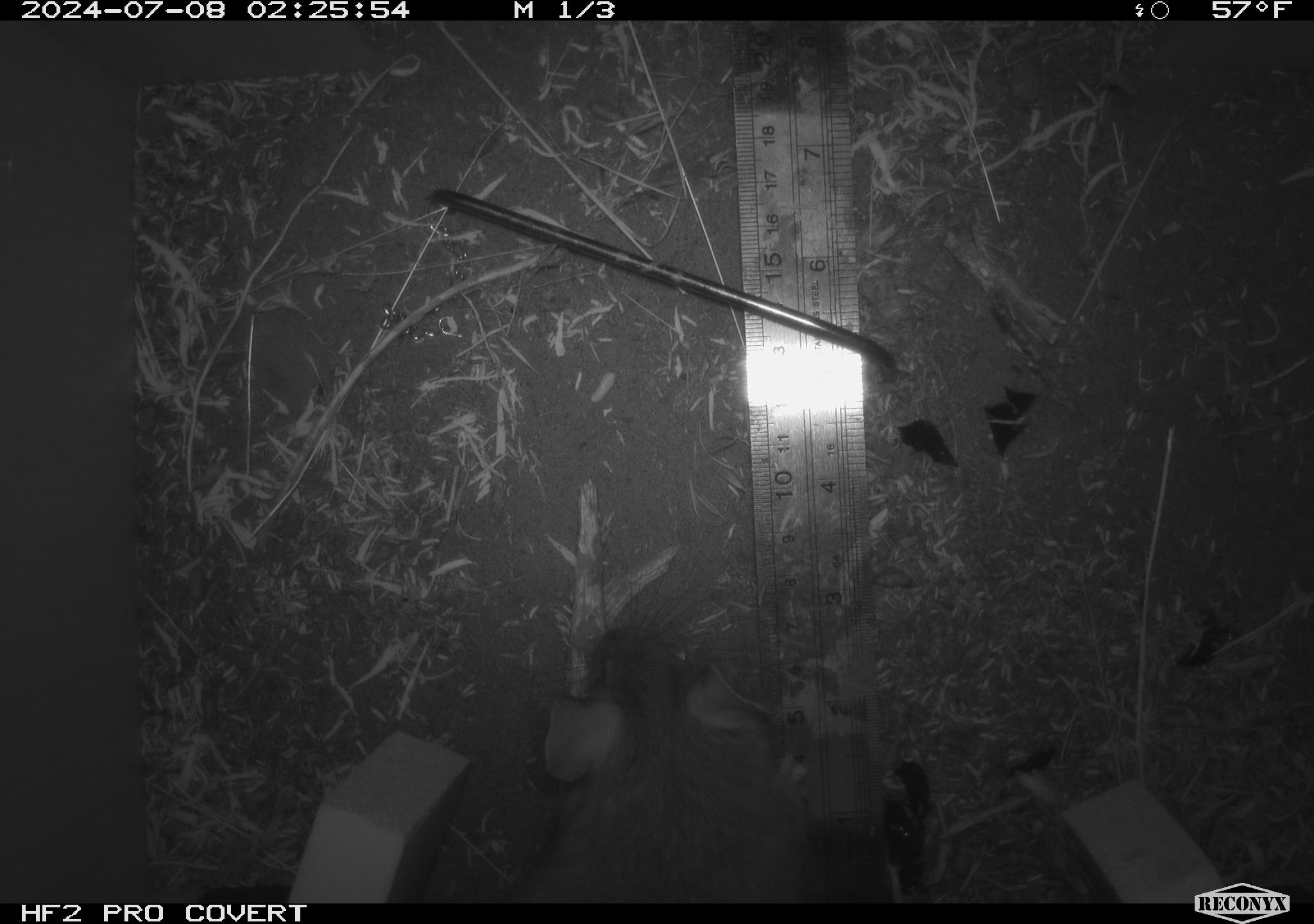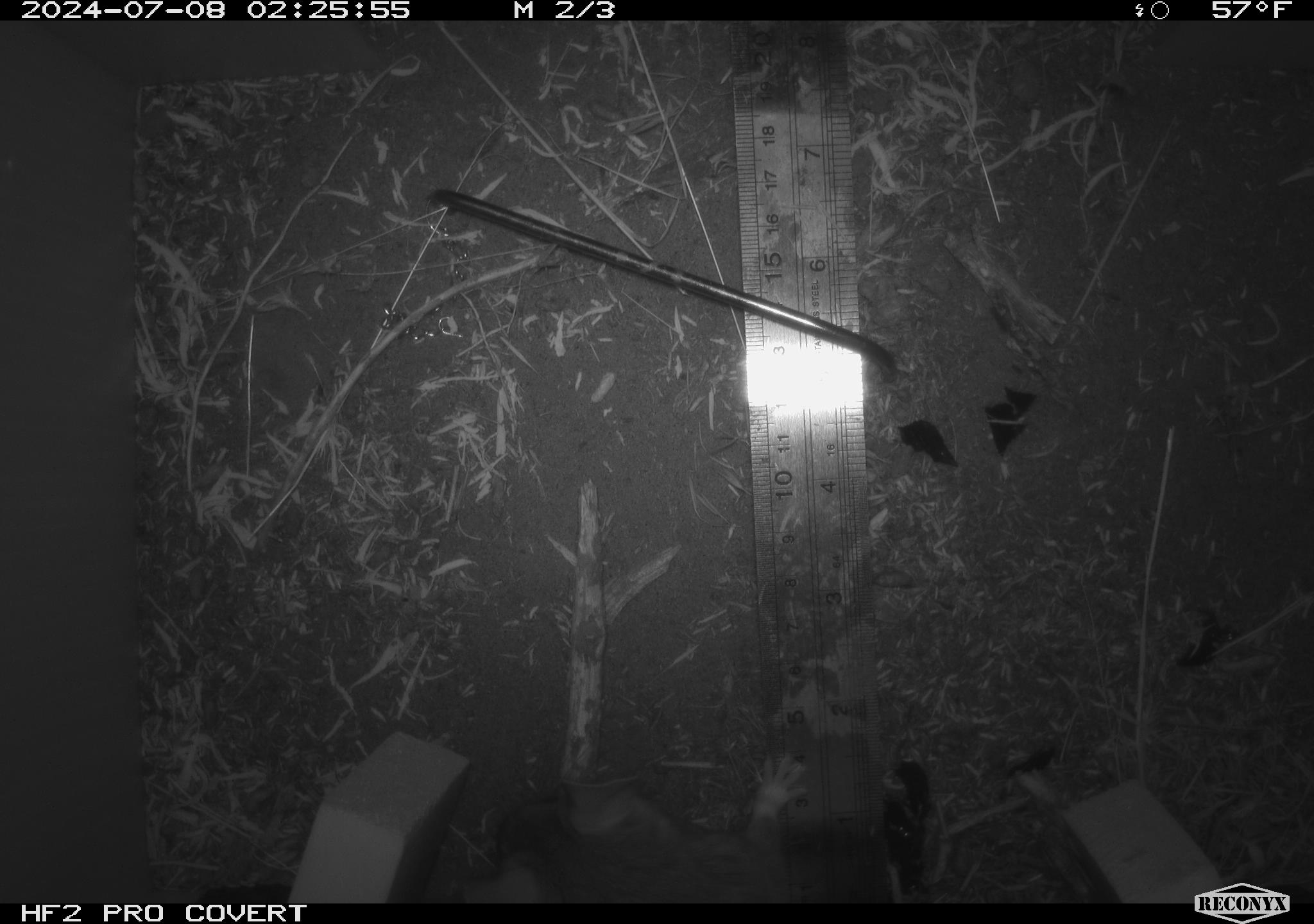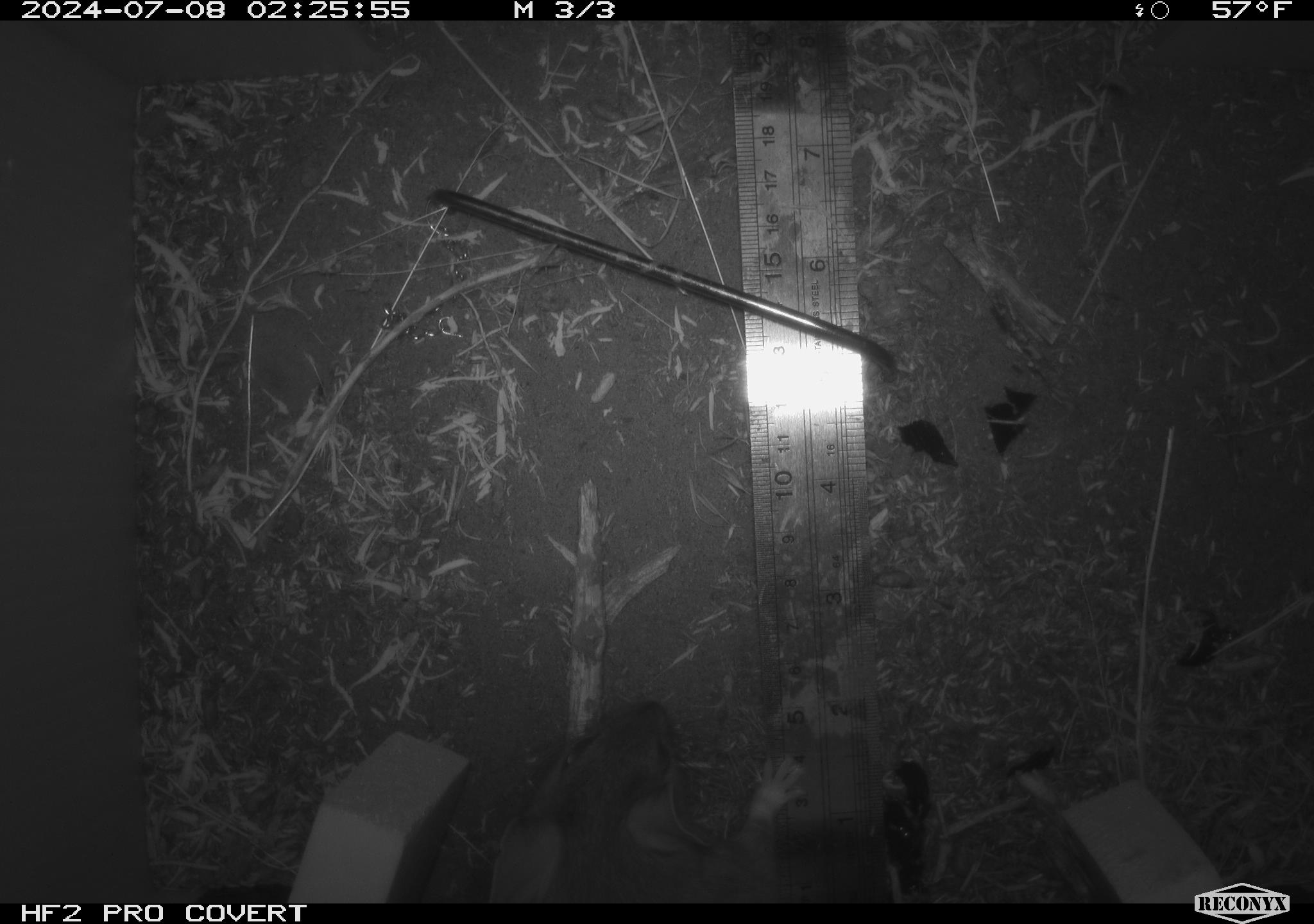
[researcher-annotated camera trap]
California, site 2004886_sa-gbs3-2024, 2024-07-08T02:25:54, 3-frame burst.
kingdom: Animalia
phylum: Chordata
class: Mammalia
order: Rodentia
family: Cricetidae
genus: Neotoma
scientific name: Neotoma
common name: pack rat or woodrat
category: neotoma species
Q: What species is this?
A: Neotoma species (pack rat or woodrat) (Neotoma).